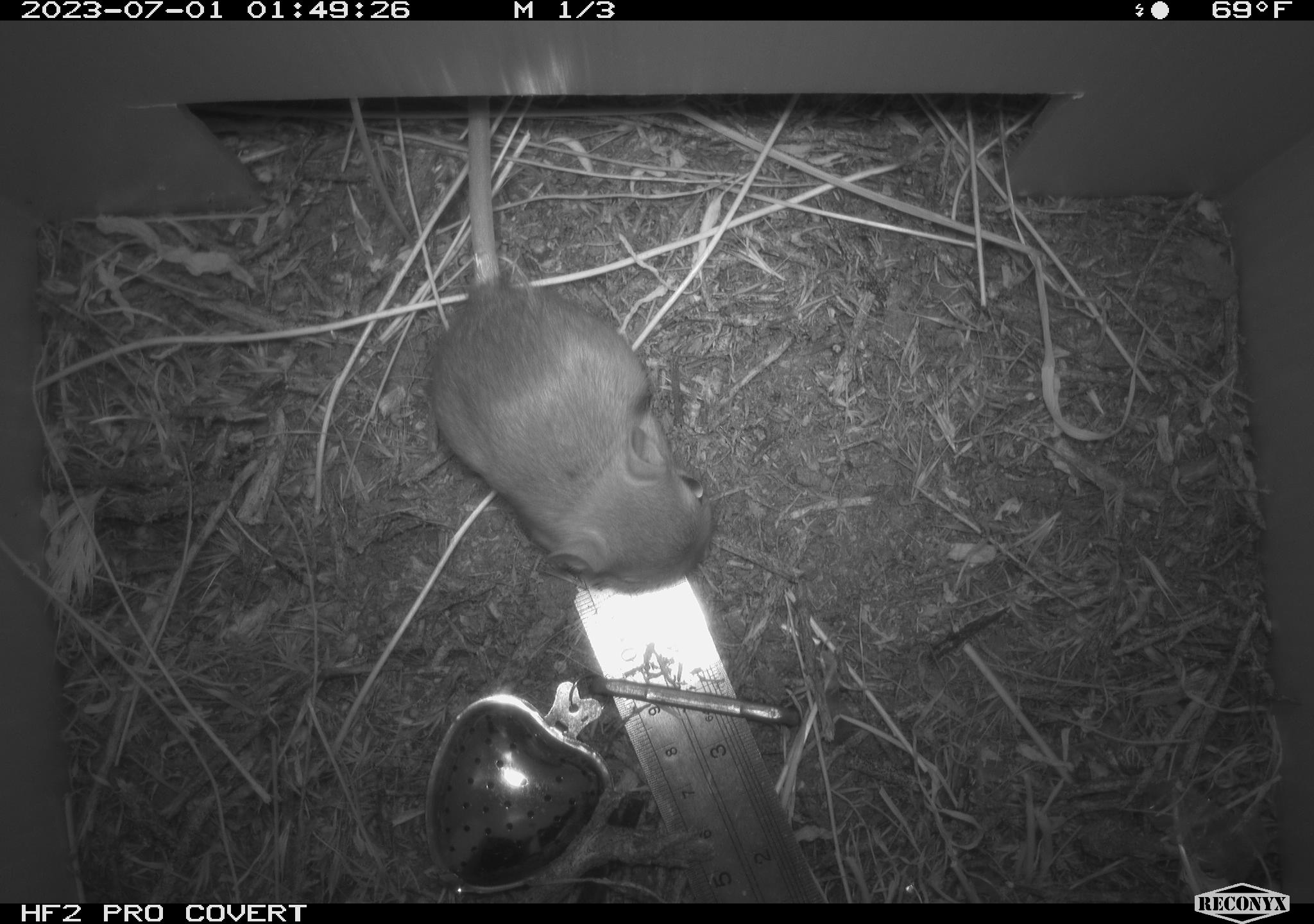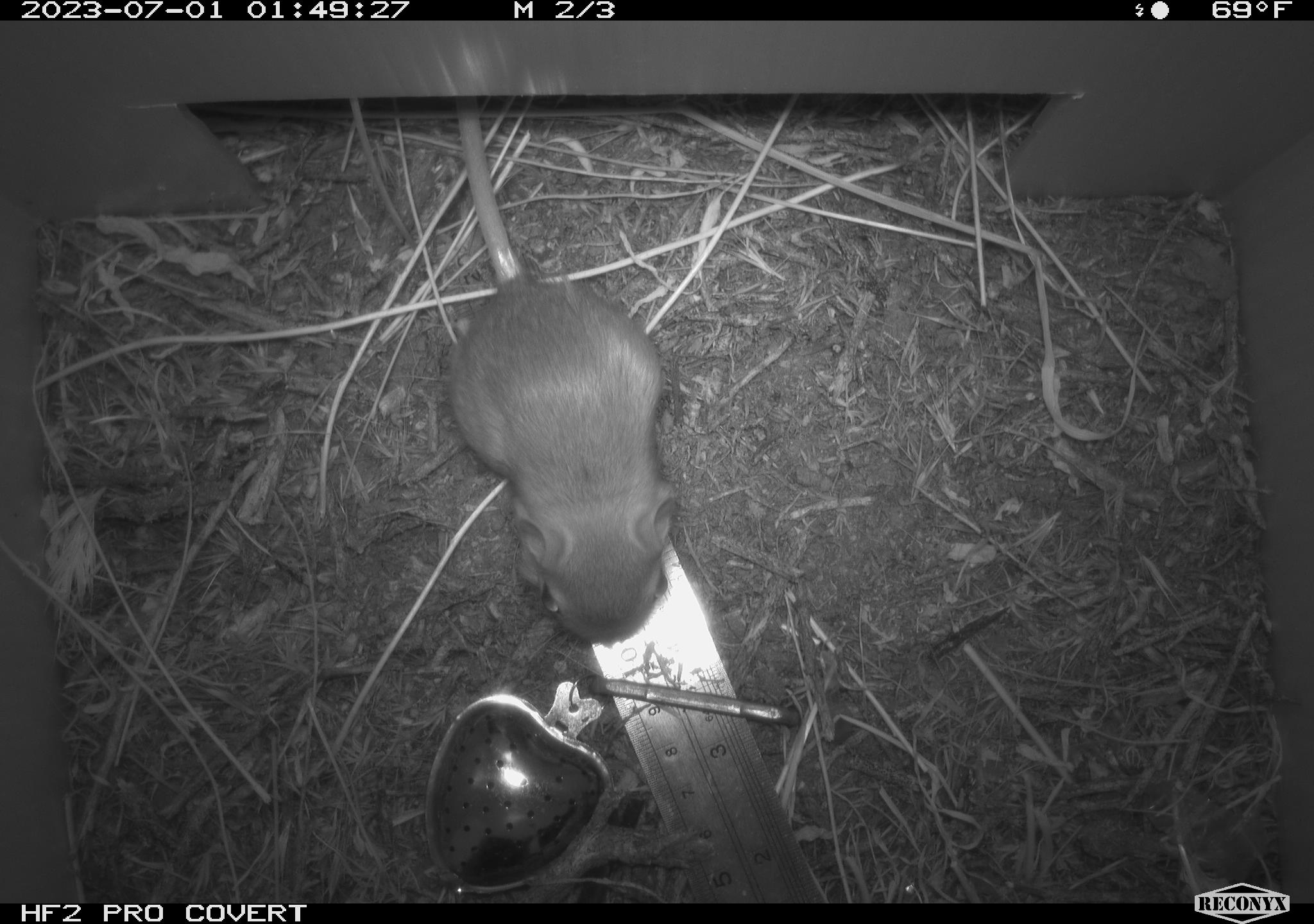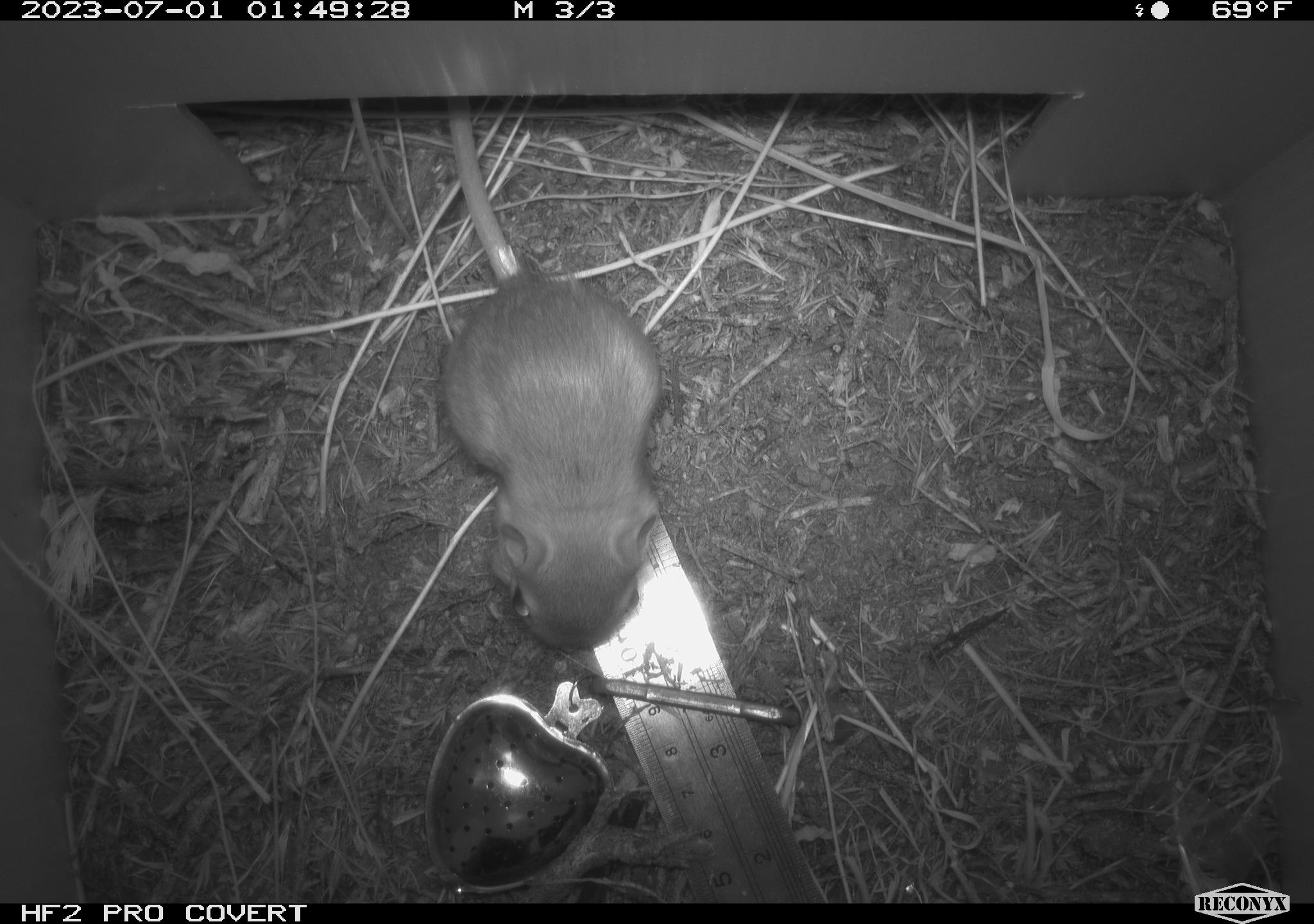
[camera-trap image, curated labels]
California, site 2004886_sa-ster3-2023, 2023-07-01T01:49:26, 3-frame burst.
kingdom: Animalia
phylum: Chordata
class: Mammalia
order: Rodentia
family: Heteromyidae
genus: Dipodomys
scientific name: Dipodomys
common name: kangaroo rats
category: dipodomys species